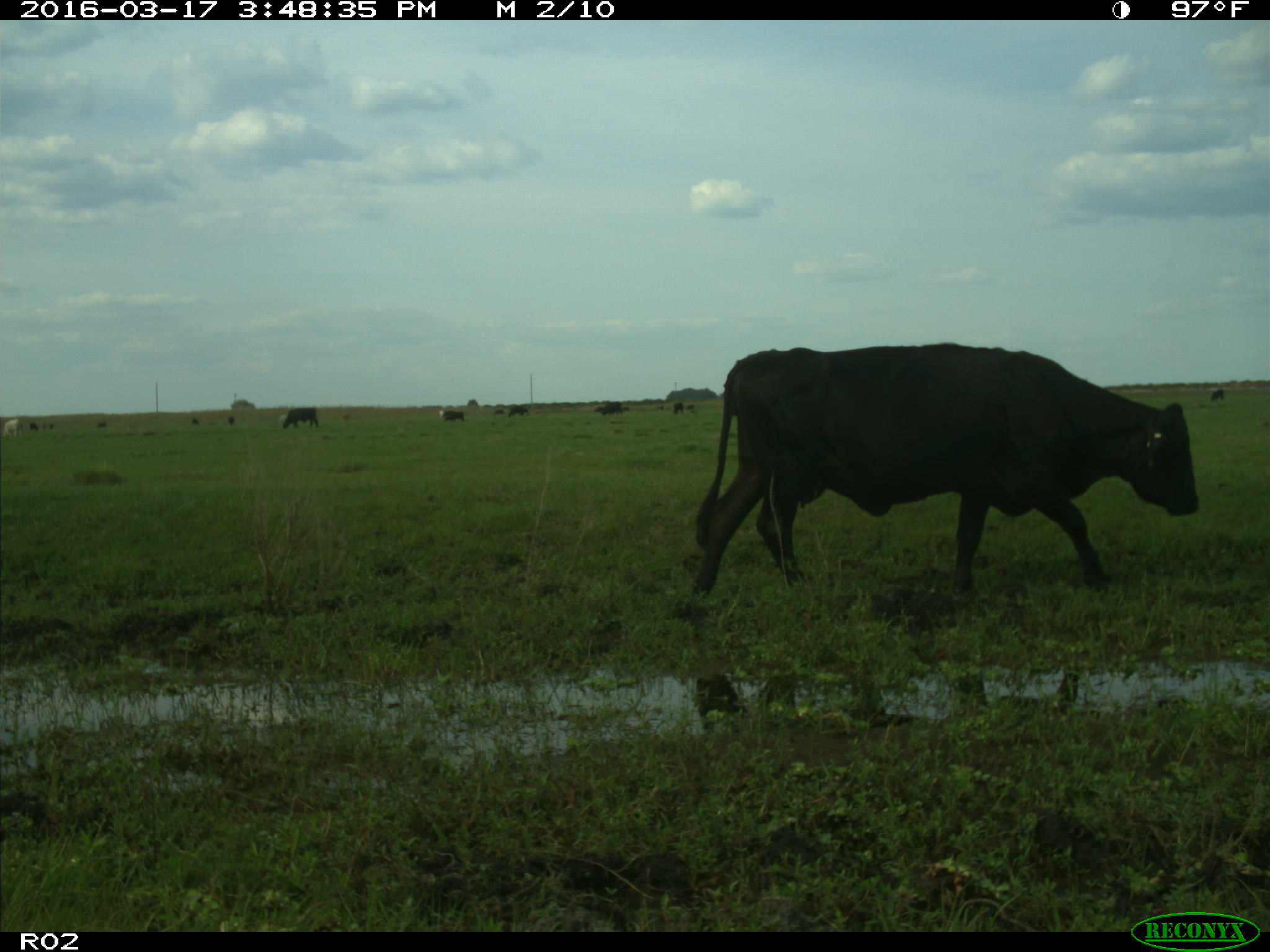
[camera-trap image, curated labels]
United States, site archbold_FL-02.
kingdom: Animalia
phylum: Chordata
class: Mammalia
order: Artiodactyla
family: Bovidae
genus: Bos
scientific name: Bos taurus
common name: domestic cow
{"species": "Bos taurus (domestic cow)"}